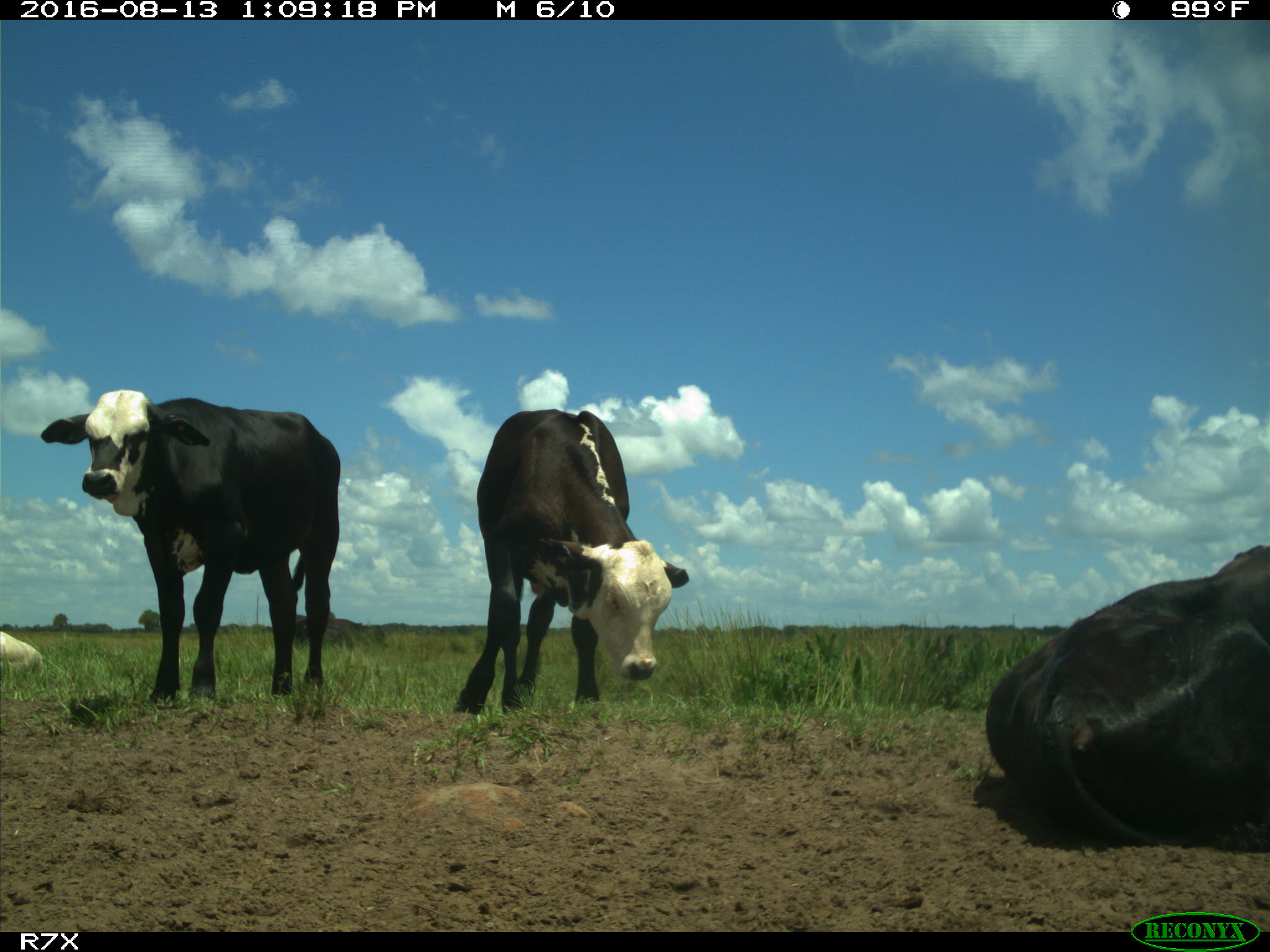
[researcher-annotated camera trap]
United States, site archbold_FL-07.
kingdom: Animalia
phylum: Chordata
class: Mammalia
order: Artiodactyla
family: Bovidae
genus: Bos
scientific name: Bos taurus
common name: domestic cow